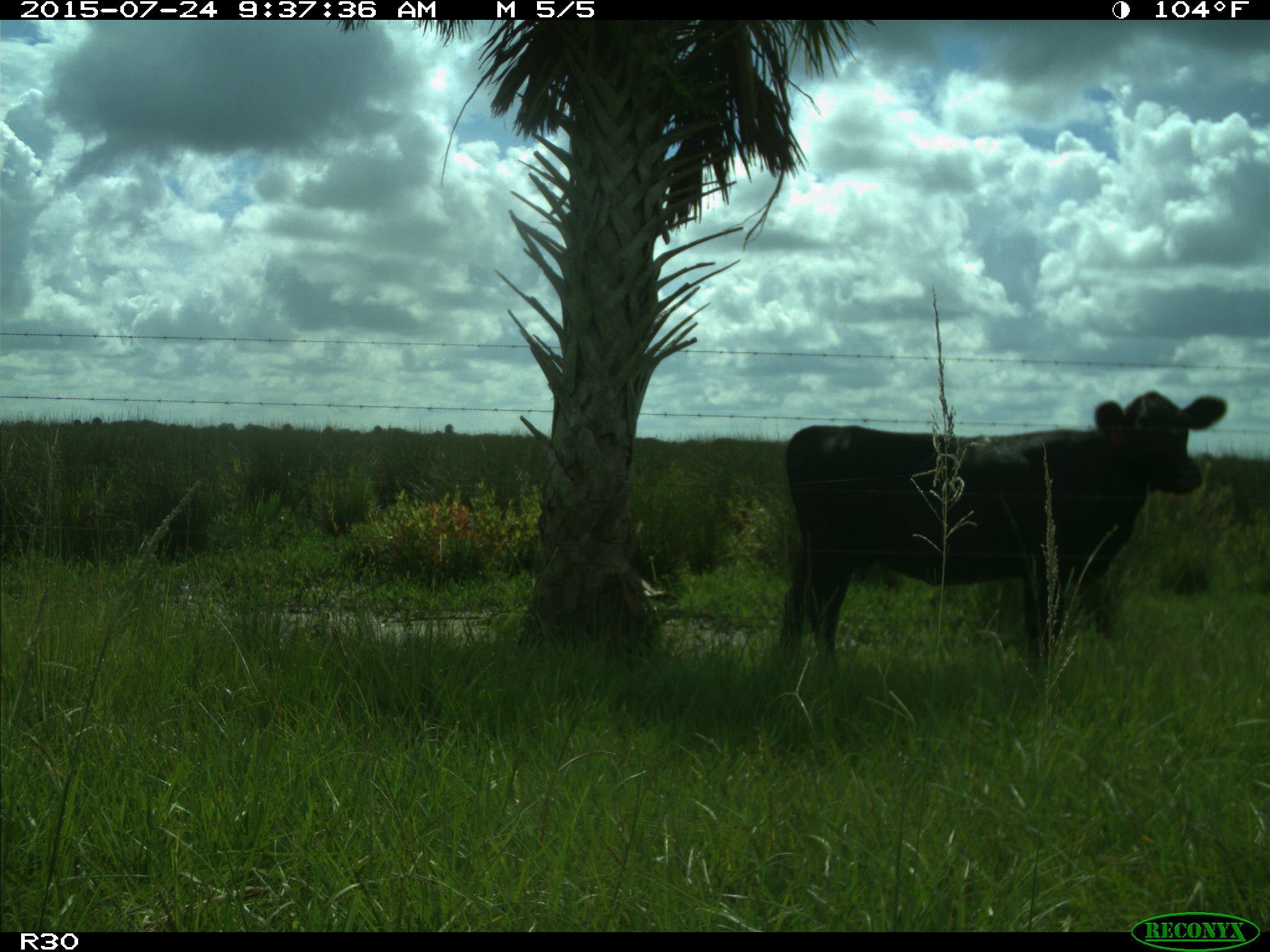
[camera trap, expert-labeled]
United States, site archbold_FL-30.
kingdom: Animalia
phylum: Chordata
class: Mammalia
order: Artiodactyla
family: Bovidae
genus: Bos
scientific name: Bos taurus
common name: domestic cow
Bos taurus (domestic cow).